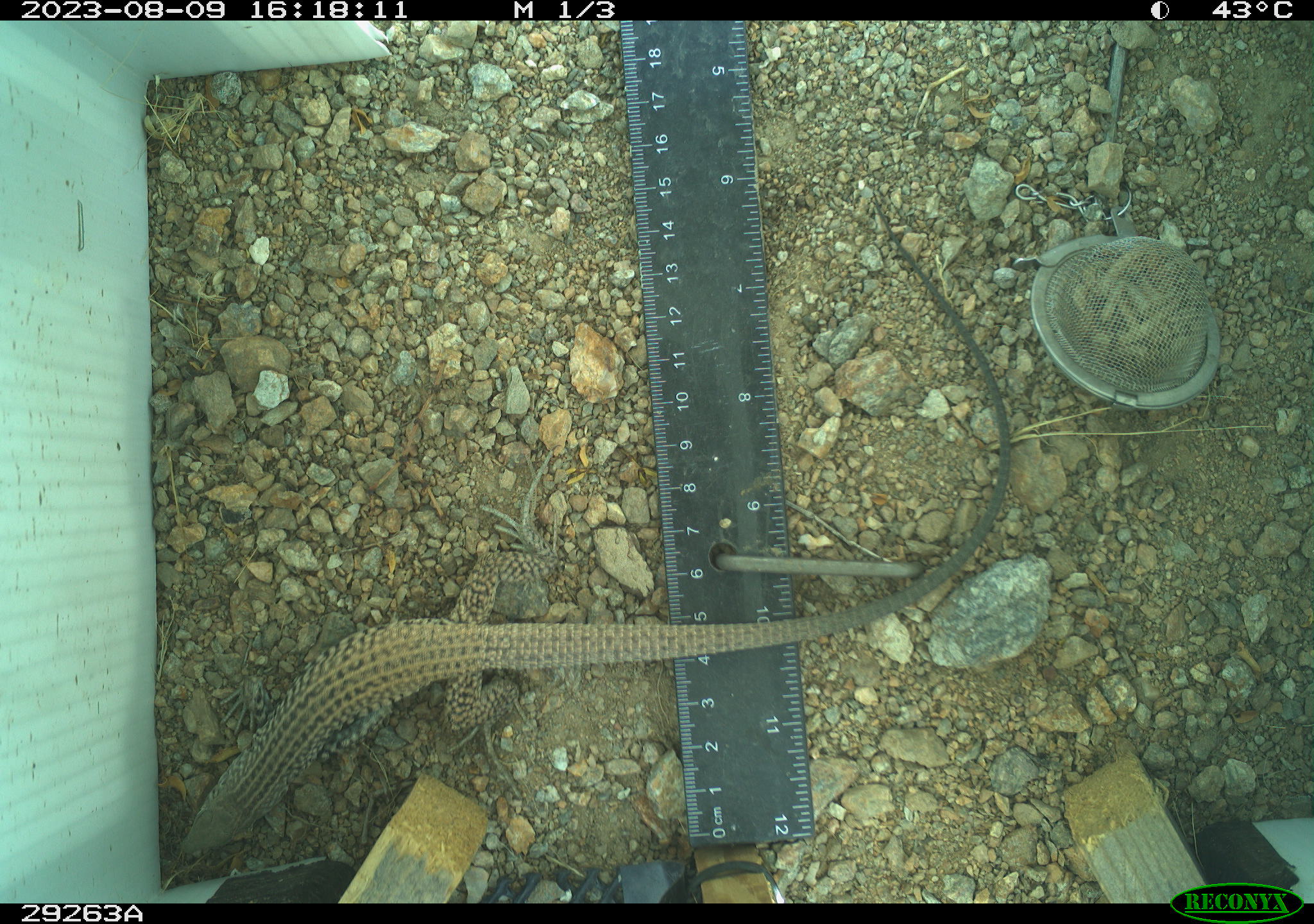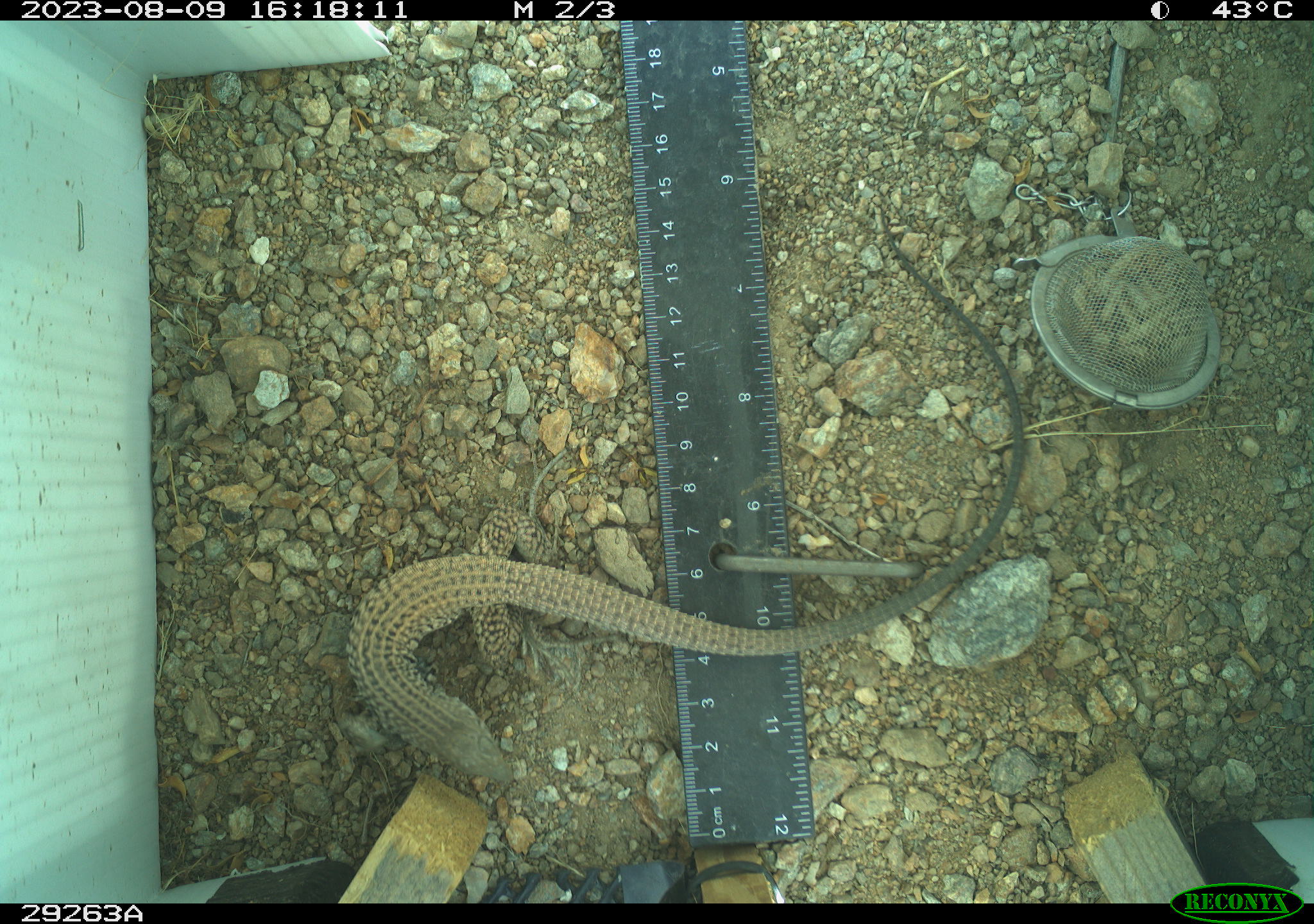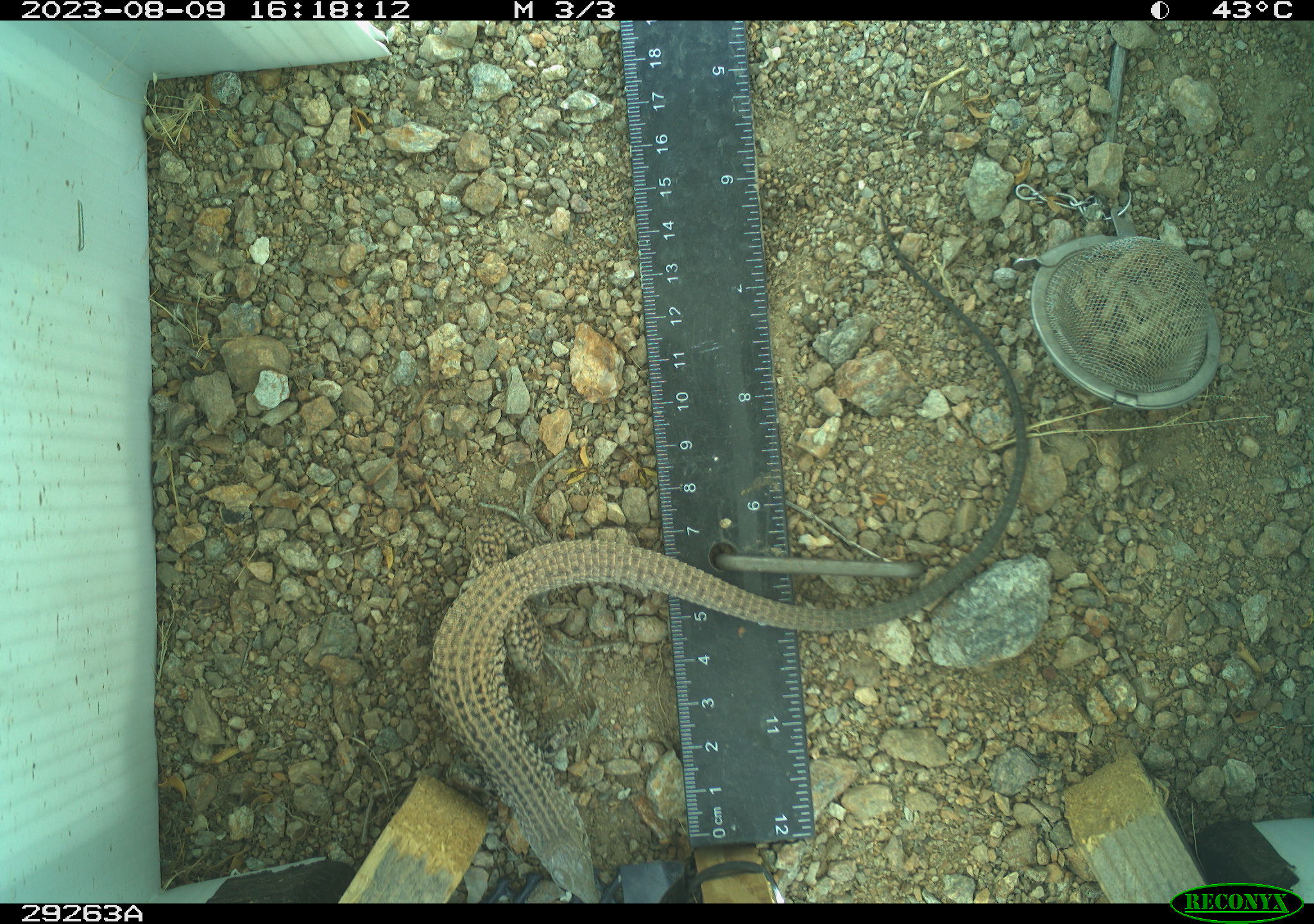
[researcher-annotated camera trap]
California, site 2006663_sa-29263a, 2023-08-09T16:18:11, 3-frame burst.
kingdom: Animalia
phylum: Chordata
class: Reptilia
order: Squamata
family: Teiidae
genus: Aspidoscelis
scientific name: Aspidoscelis tigris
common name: western whiptail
Western whiptail (Aspidoscelis tigris).